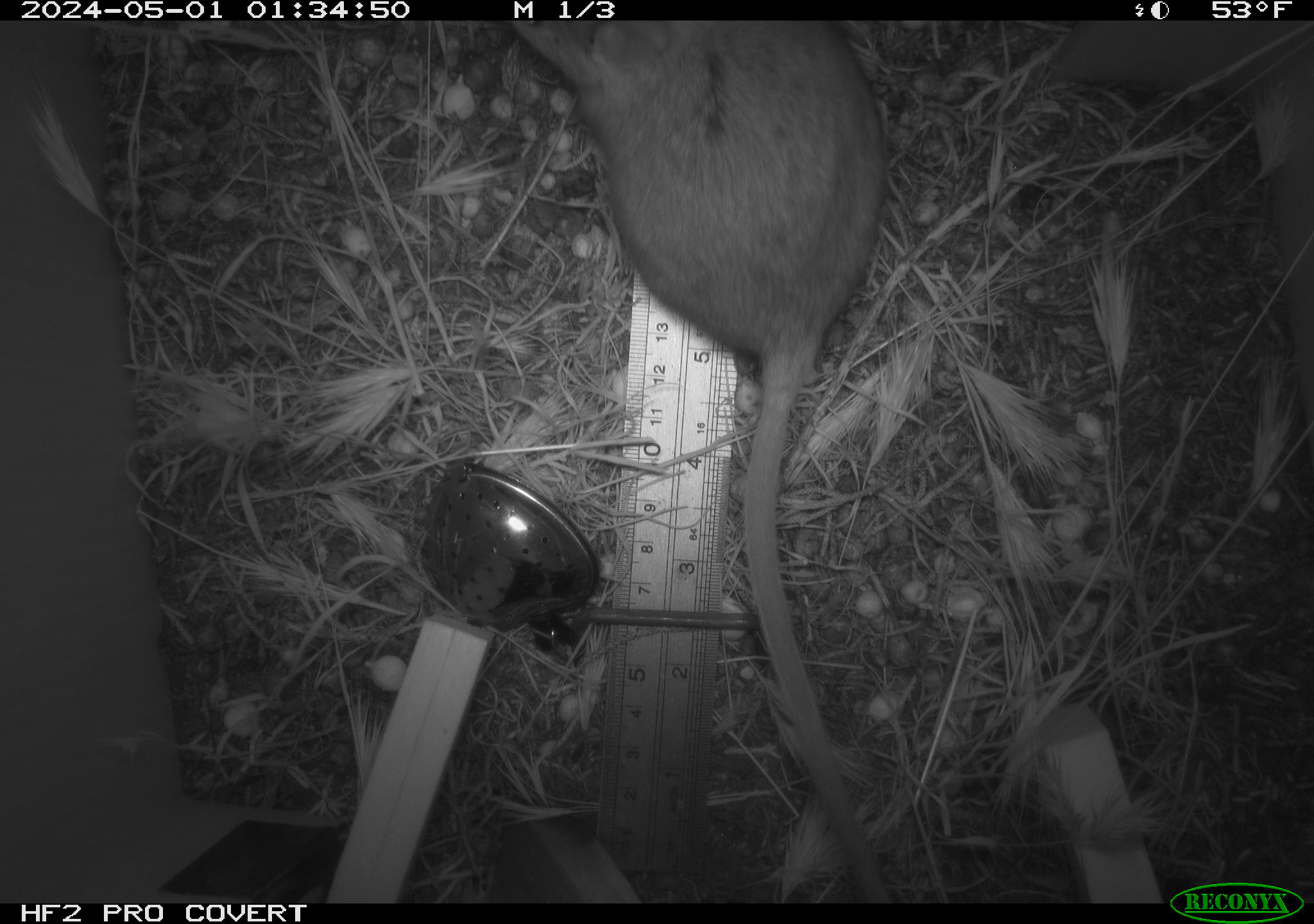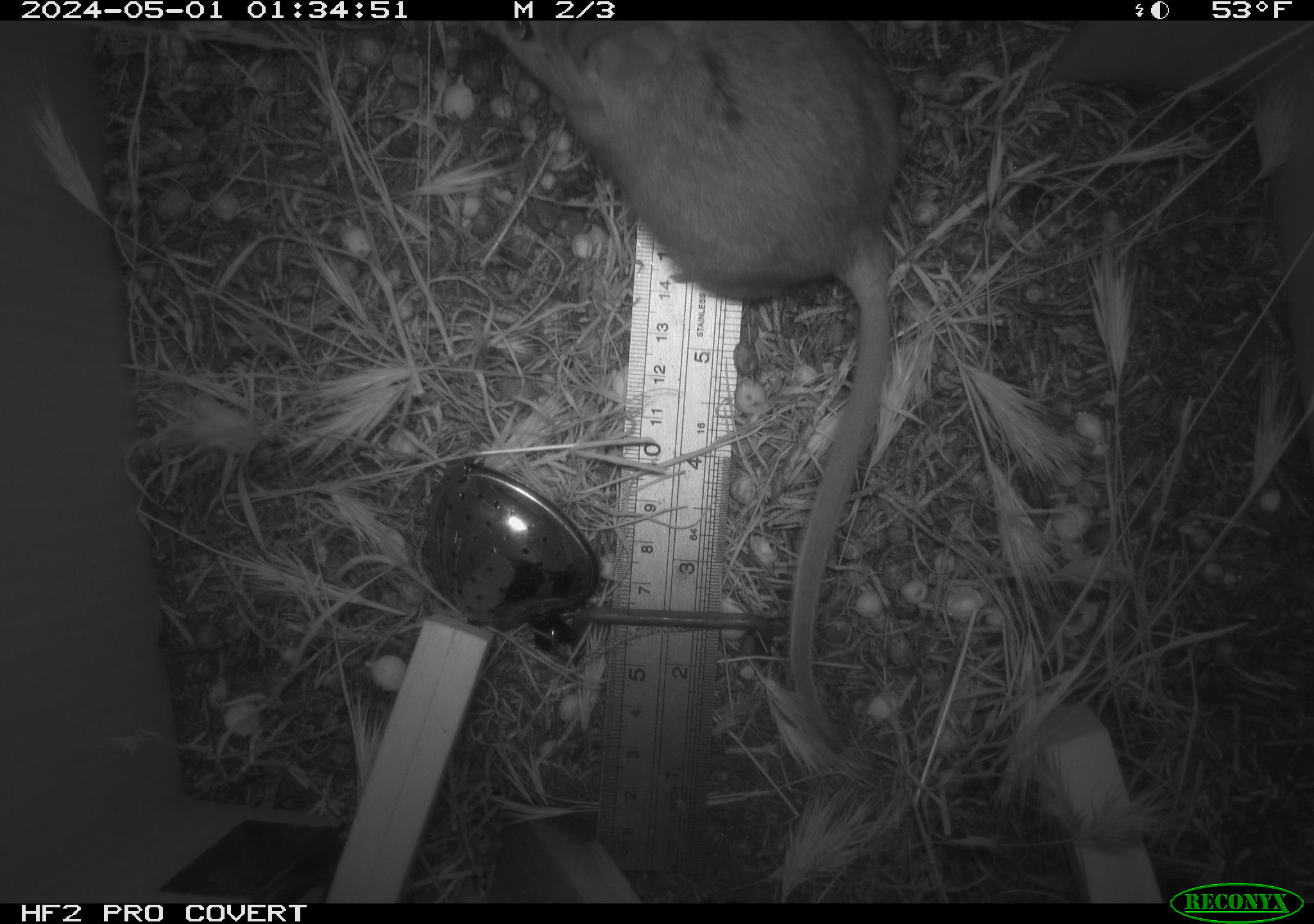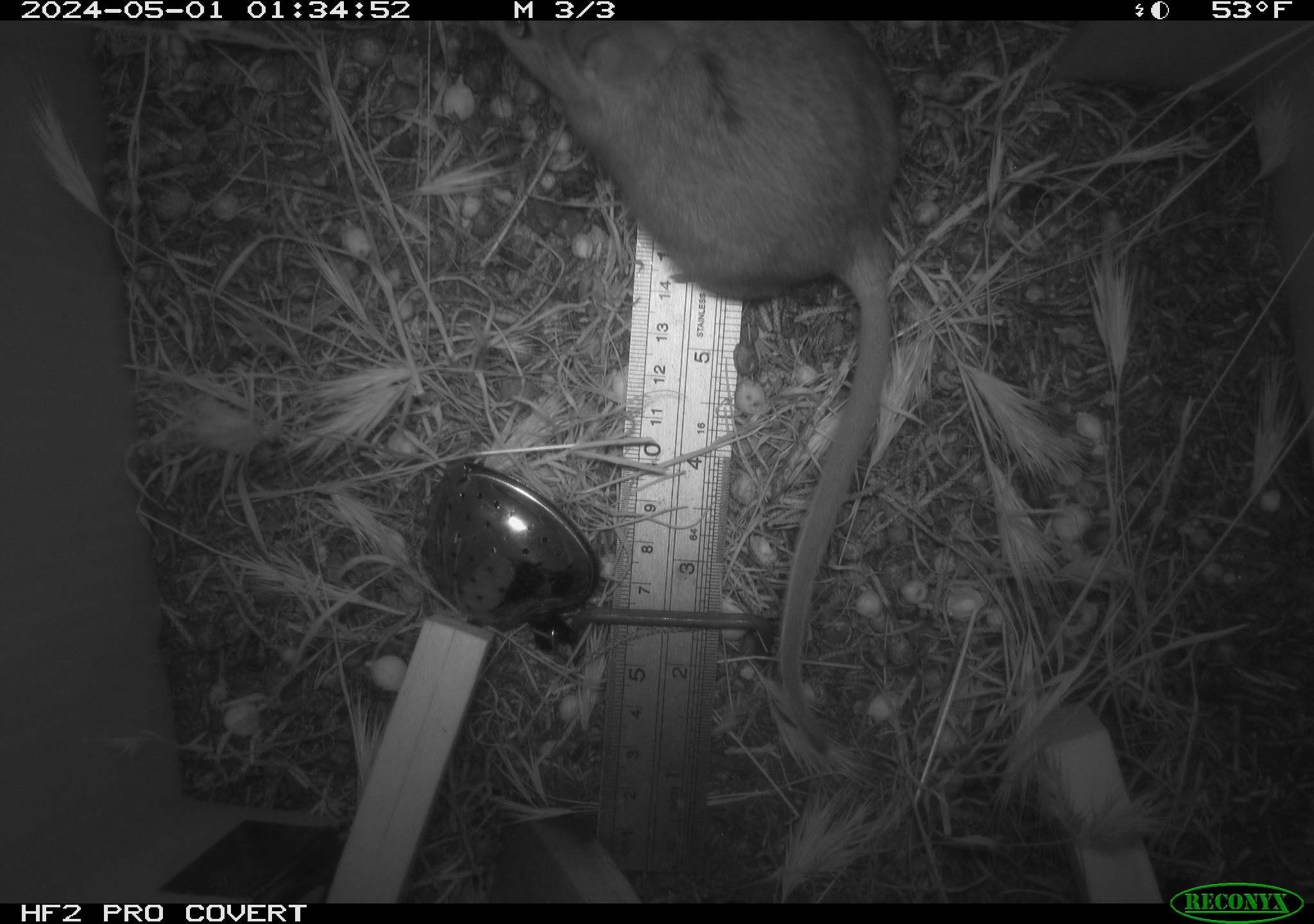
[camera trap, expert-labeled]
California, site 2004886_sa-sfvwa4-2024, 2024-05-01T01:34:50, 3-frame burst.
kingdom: Animalia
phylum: Chordata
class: Mammalia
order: Rodentia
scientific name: Rodentia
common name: mouse species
Mouse species (Rodentia).